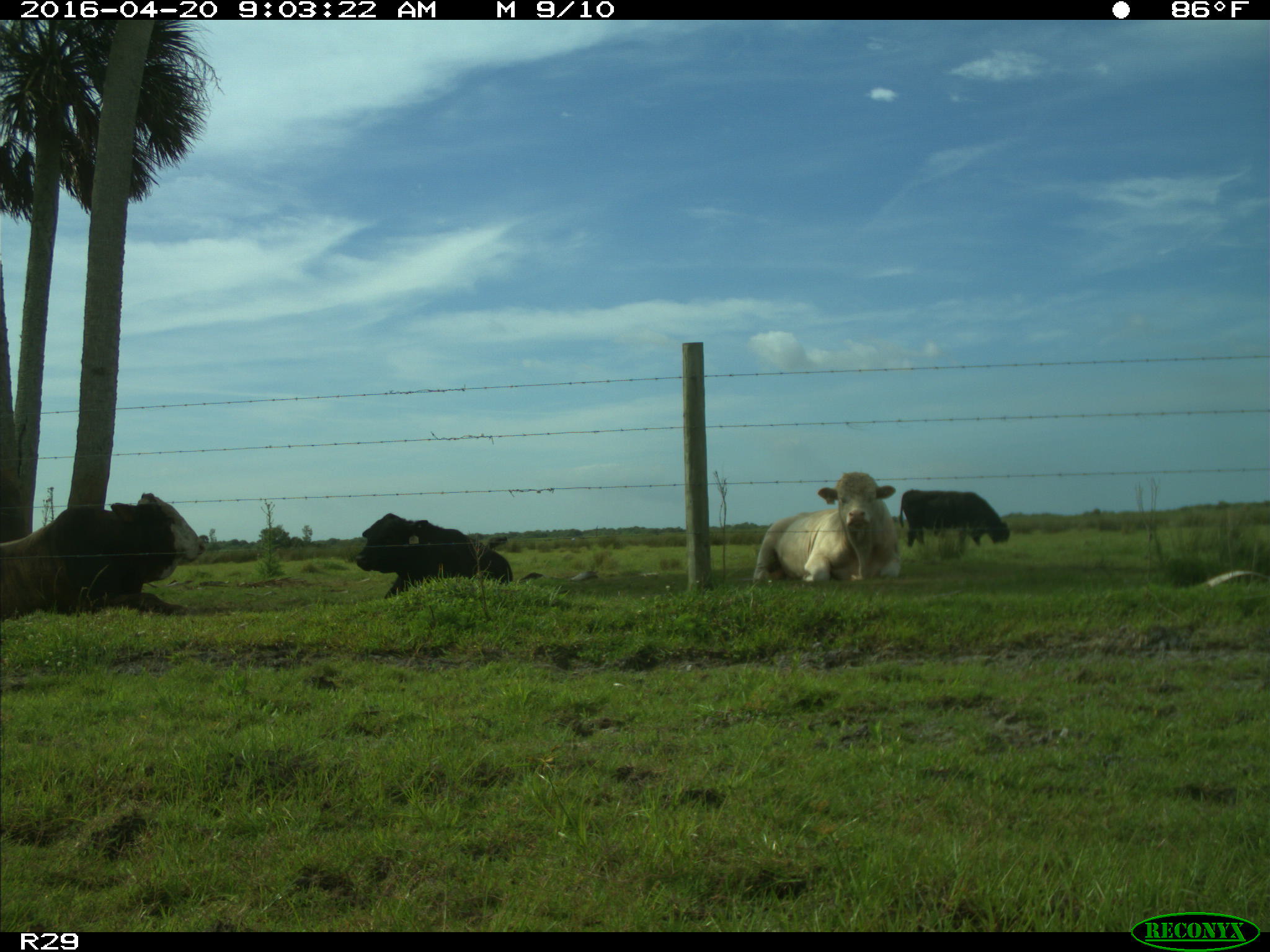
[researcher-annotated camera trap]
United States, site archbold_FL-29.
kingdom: Animalia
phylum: Chordata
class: Mammalia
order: Artiodactyla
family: Bovidae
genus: Bos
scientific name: Bos taurus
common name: domestic cow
Bos taurus (domestic cow).